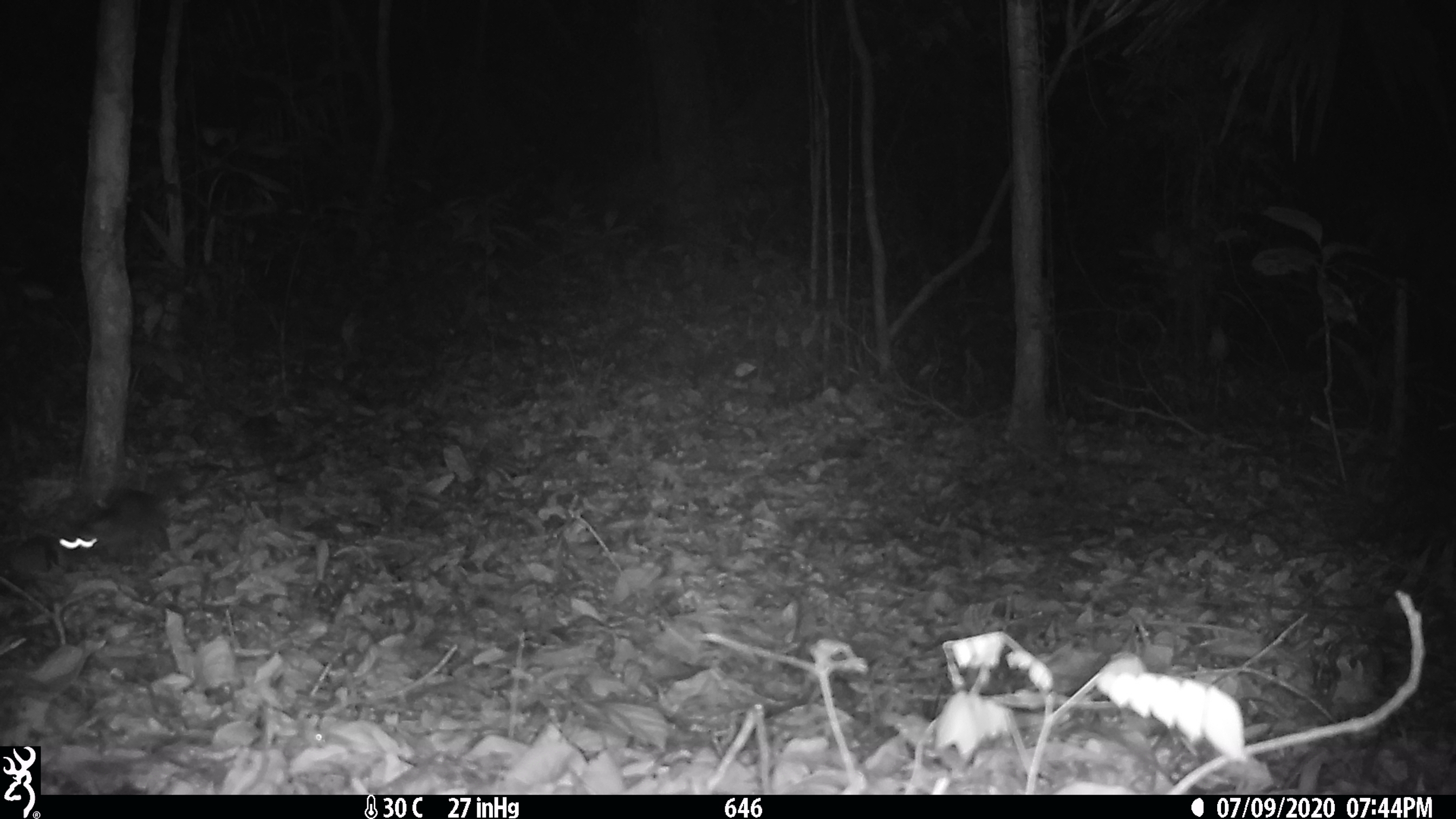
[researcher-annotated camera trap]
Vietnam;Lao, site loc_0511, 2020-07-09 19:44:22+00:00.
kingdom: Animalia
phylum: Chordata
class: Mammalia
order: Carnivora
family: Mustelidae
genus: Melogale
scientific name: Melogale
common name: ferret badger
Ferret badger (Melogale). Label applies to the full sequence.